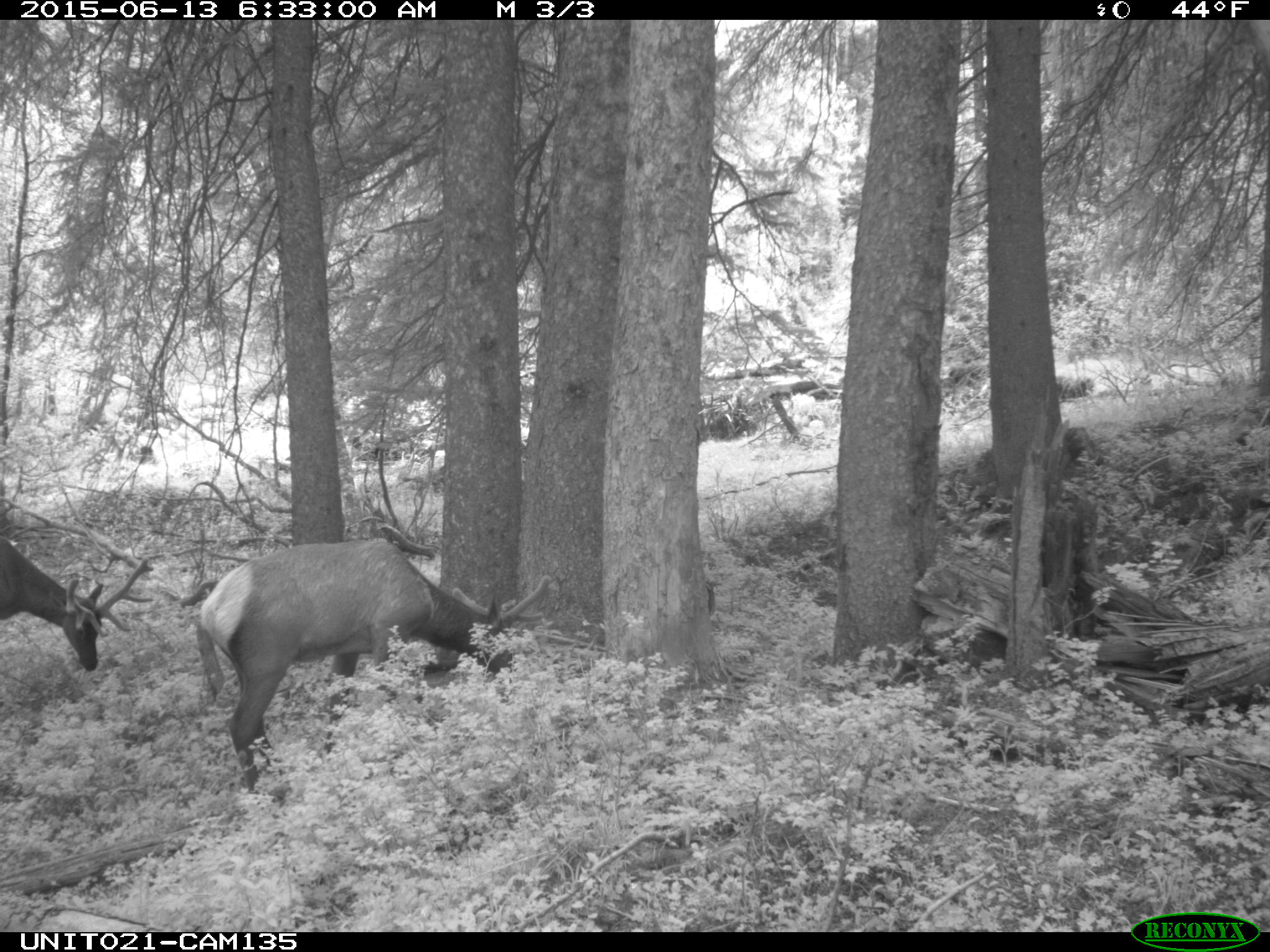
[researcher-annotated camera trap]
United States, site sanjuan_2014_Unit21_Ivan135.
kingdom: Animalia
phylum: Chordata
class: Mammalia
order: Artiodactyla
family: Cervidae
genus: Cervus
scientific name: Cervus elaphus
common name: red deer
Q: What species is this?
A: Cervus elaphus (red deer).